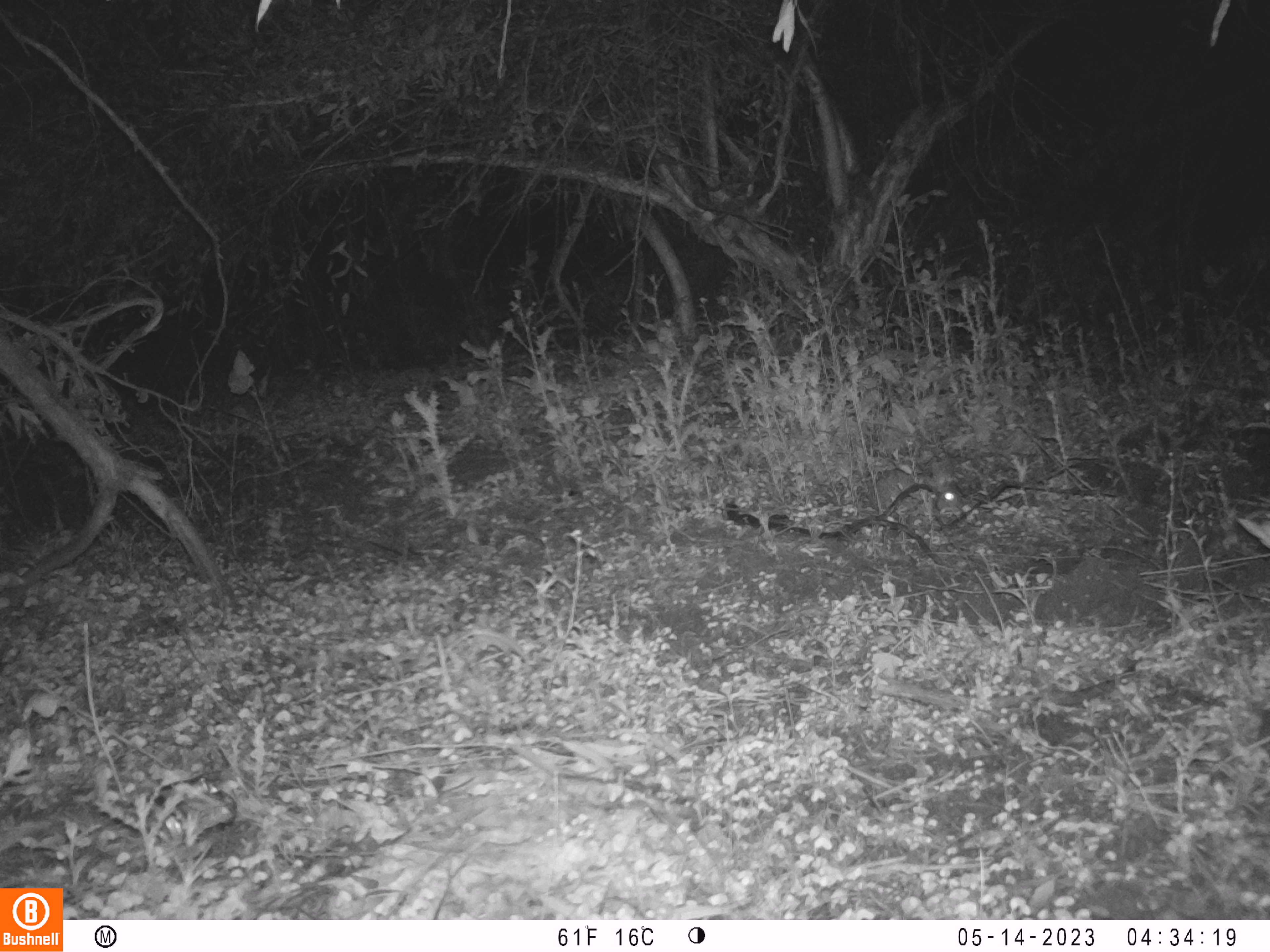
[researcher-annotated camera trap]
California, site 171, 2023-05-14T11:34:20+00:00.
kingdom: Animalia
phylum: Chordata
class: Mammalia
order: Lagomorpha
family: Leporidae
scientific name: Leporidae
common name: rabbit